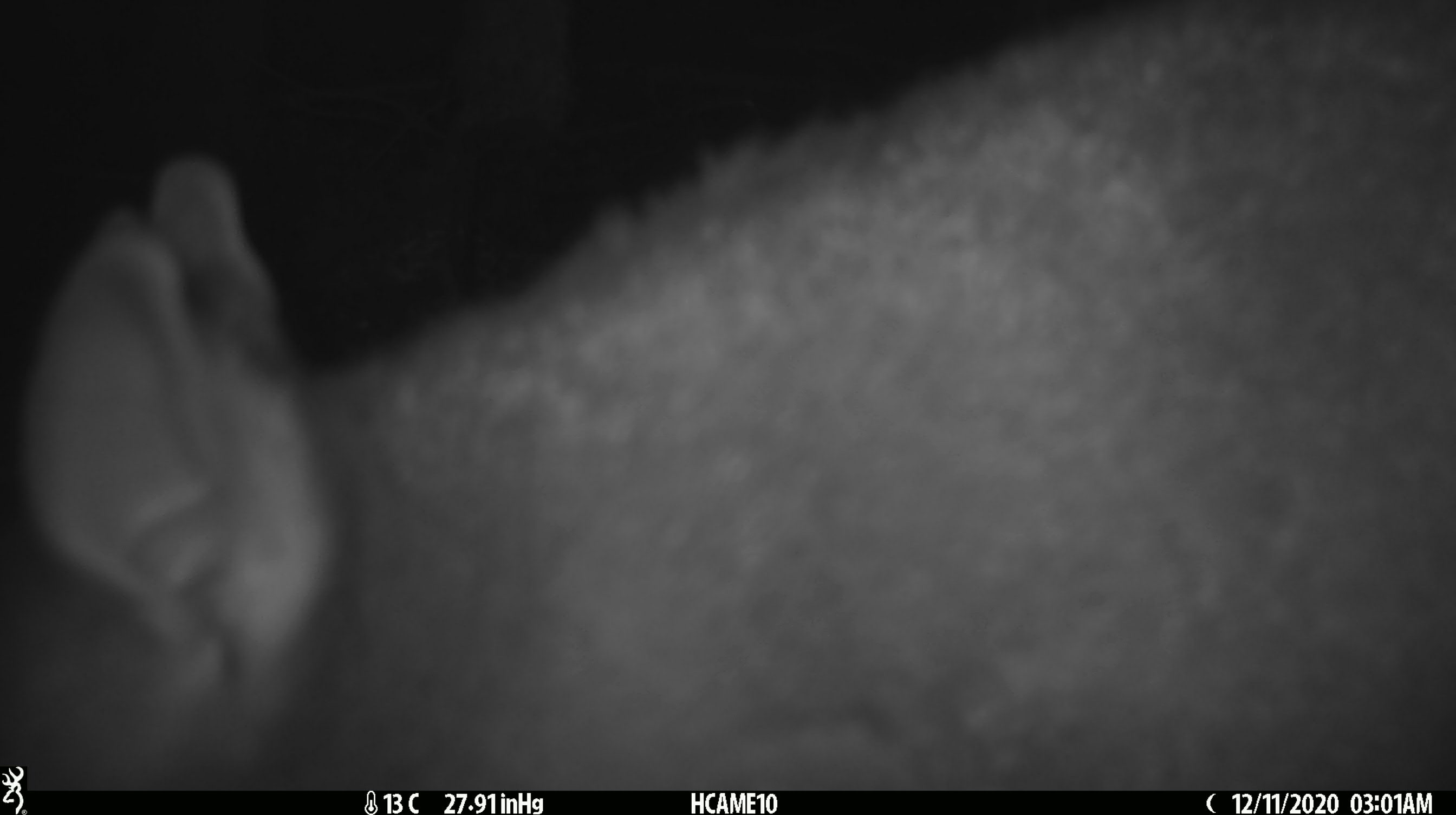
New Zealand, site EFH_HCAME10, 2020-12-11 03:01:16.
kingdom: Animalia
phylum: Chordata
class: Mammalia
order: Diprotodontia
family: Phalangeridae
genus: Trichosurus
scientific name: Trichosurus vulpecula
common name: common brushtail possum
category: possum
Possum (common brushtail possum) (Trichosurus vulpecula).